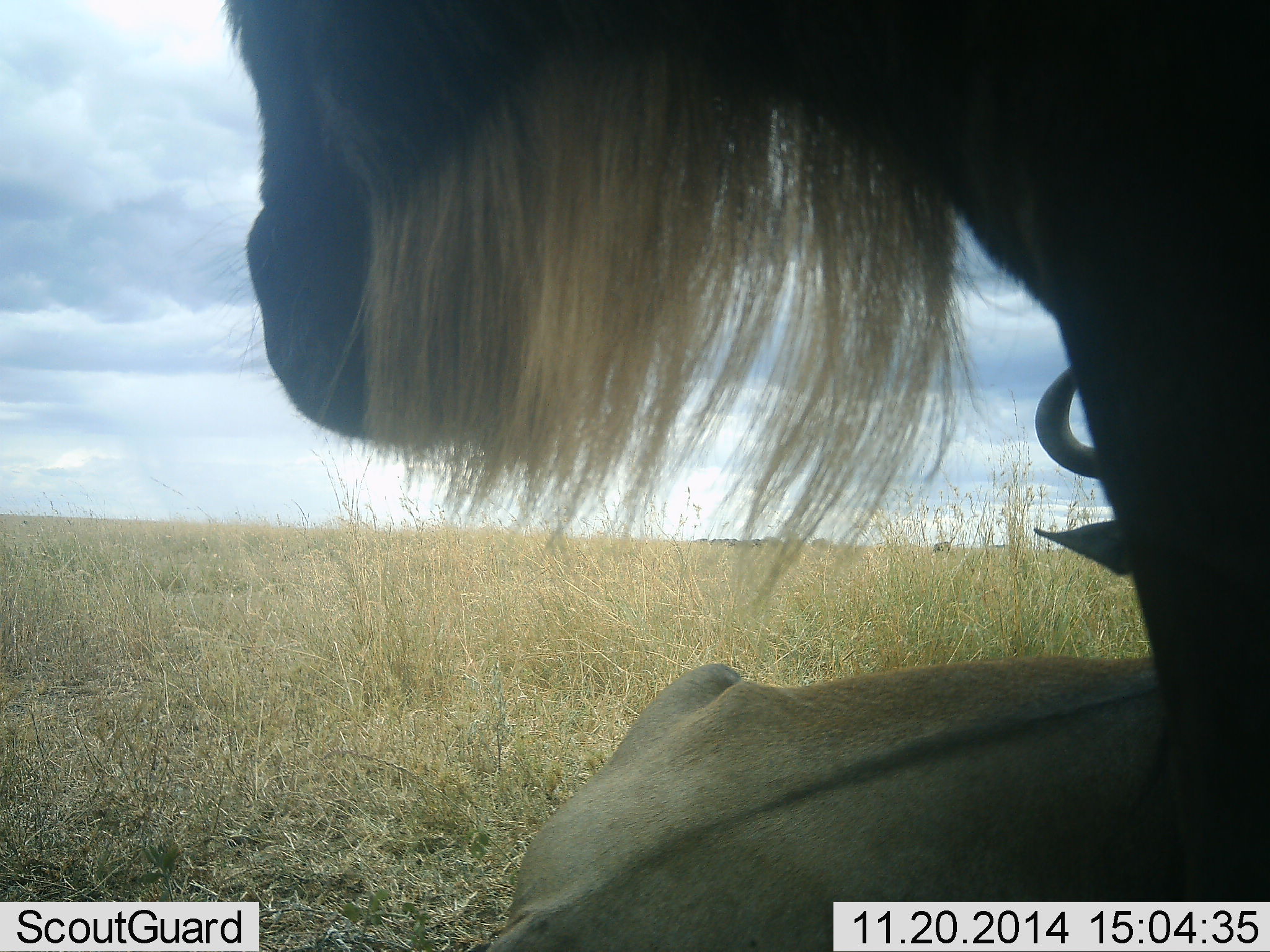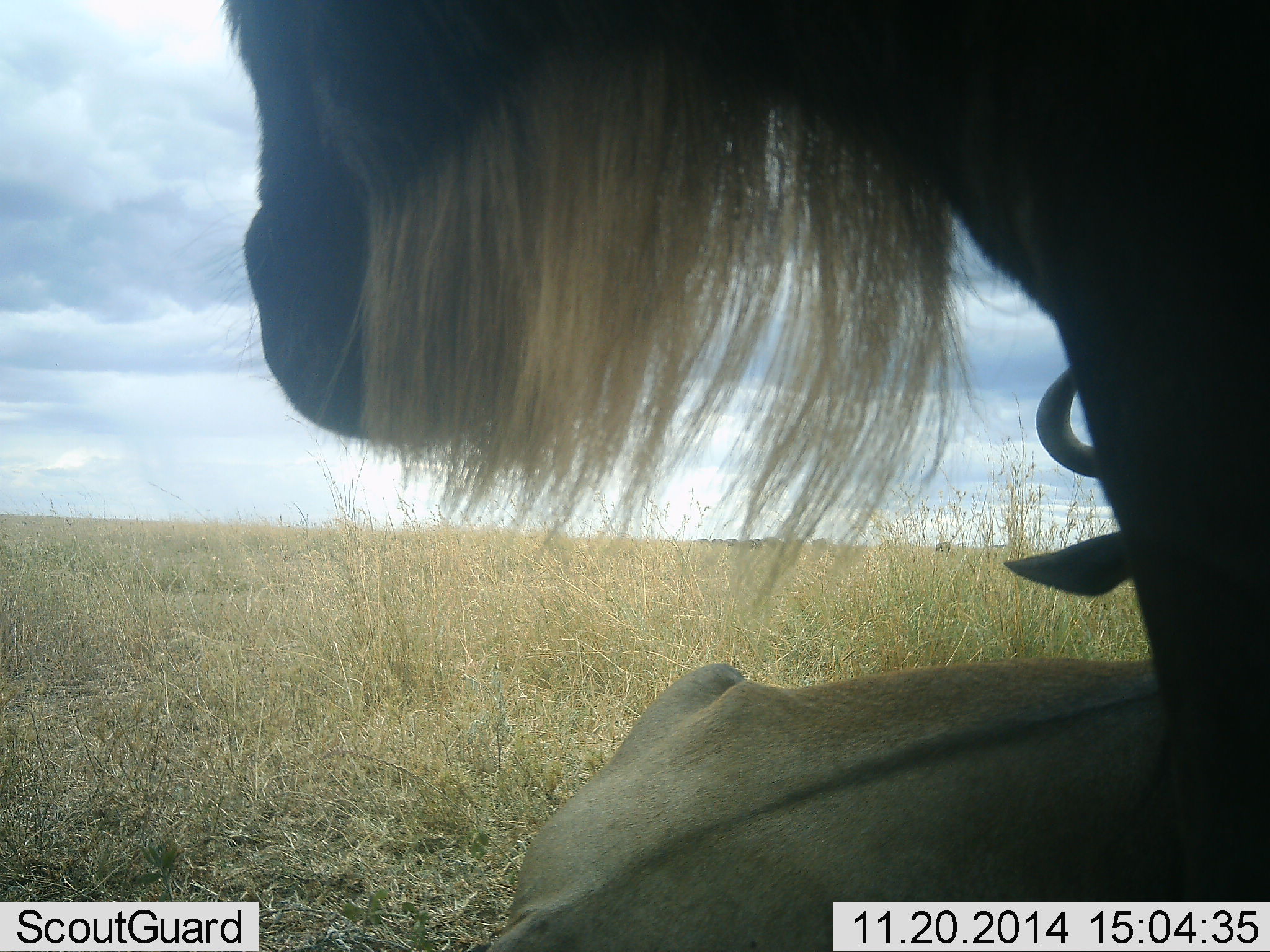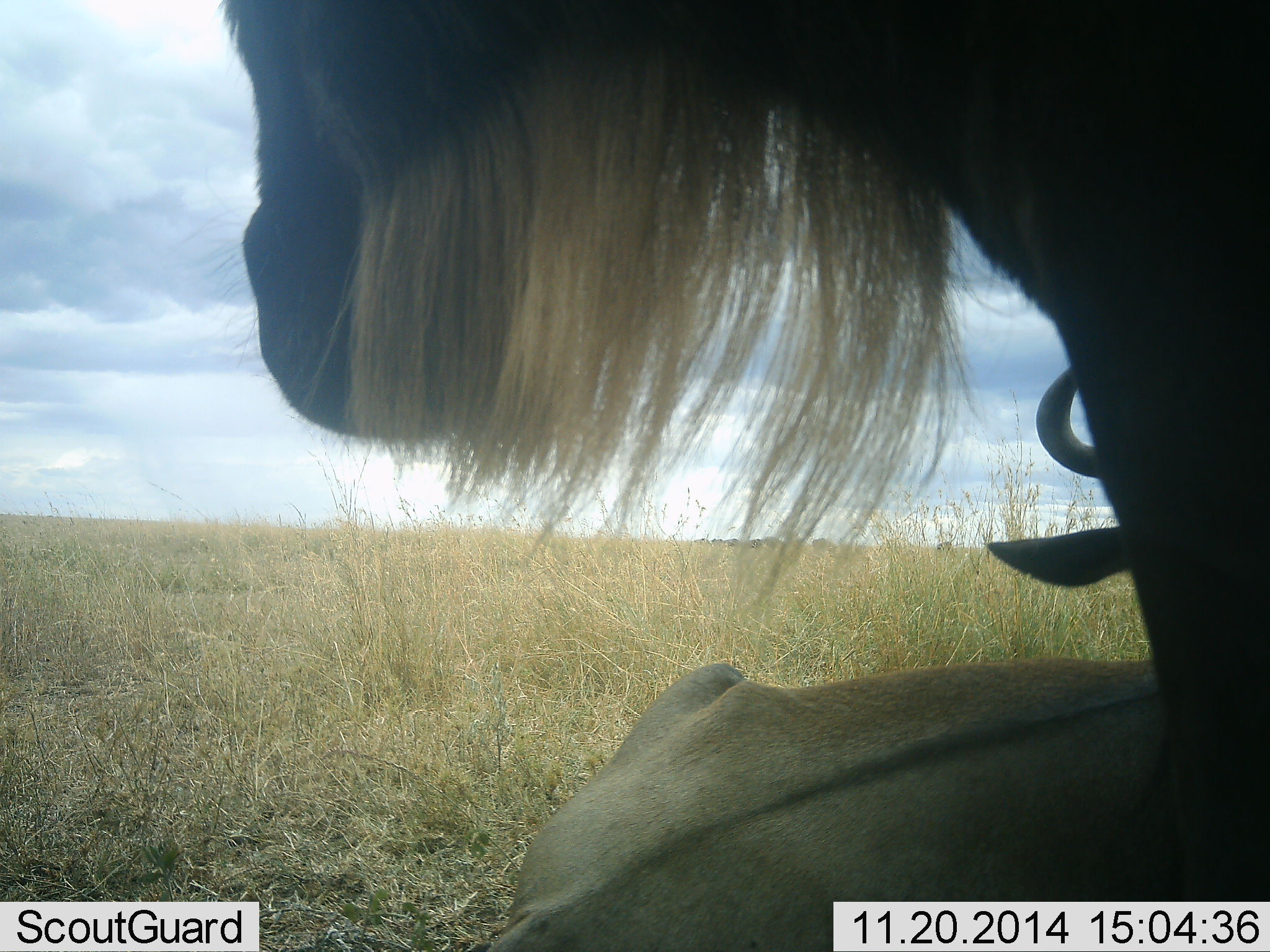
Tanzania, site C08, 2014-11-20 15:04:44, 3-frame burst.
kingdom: Animalia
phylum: Chordata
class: Mammalia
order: Artiodactyla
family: Bovidae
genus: Connochaetes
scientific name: Connochaetes taurinus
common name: blue wildebeest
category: wildebeest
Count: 2.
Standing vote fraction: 60%.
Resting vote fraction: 80%.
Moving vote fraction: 0%.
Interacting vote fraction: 0%.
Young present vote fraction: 0%.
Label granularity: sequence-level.